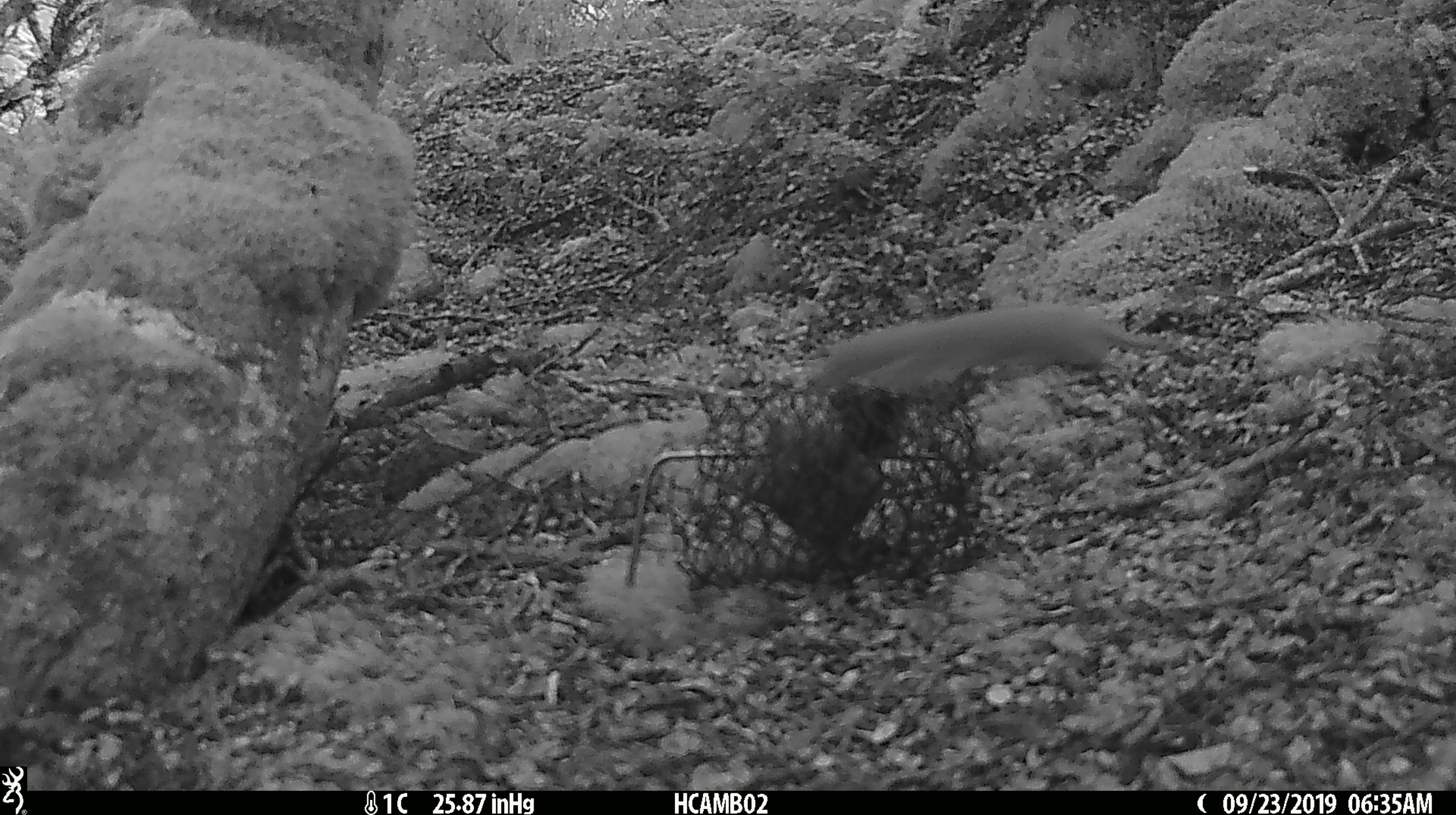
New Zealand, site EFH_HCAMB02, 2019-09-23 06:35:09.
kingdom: Animalia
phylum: Chordata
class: Mammalia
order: Carnivora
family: Mustelidae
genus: Mustela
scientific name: Mustela nivalis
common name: least weasel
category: weasel